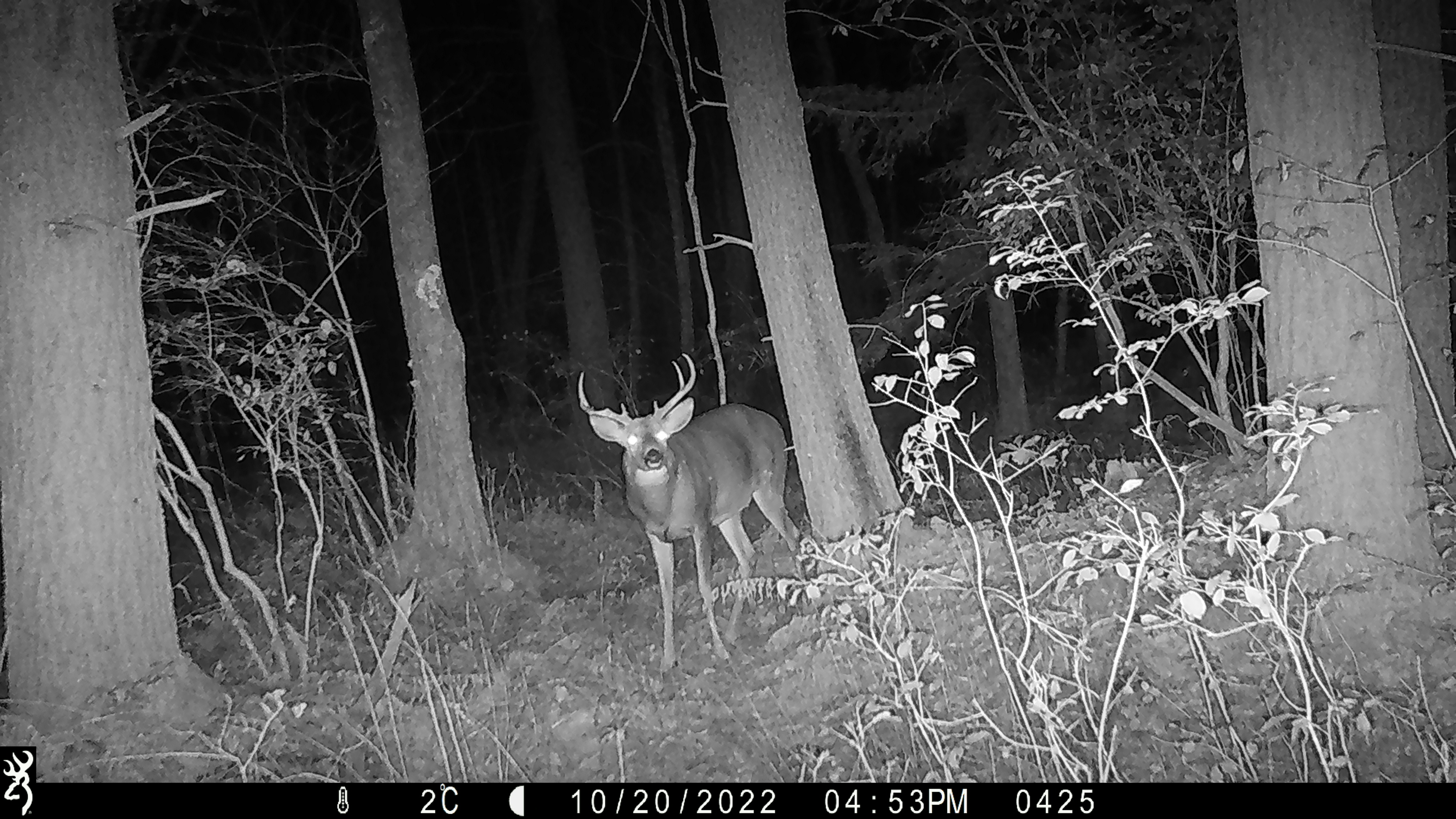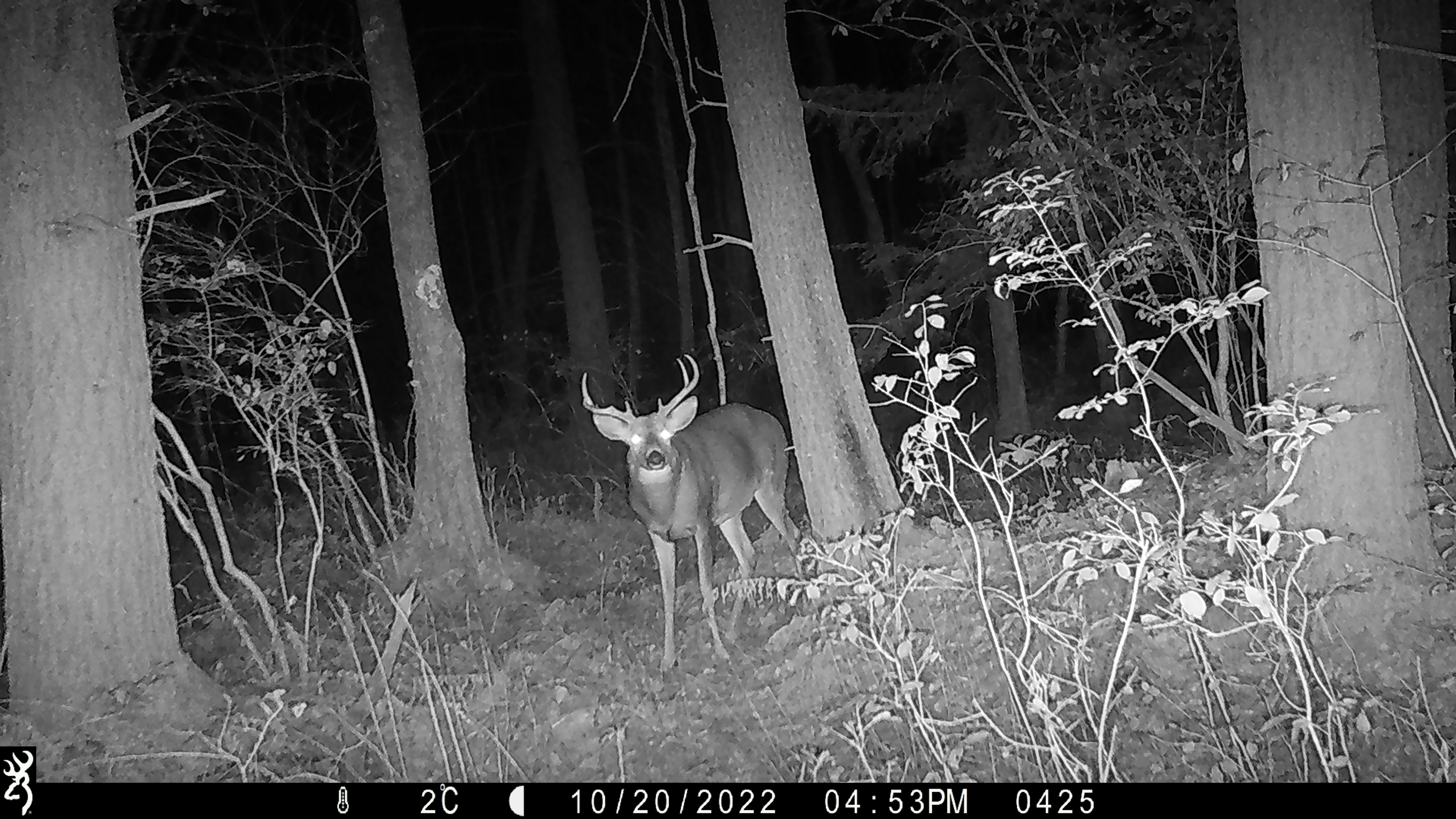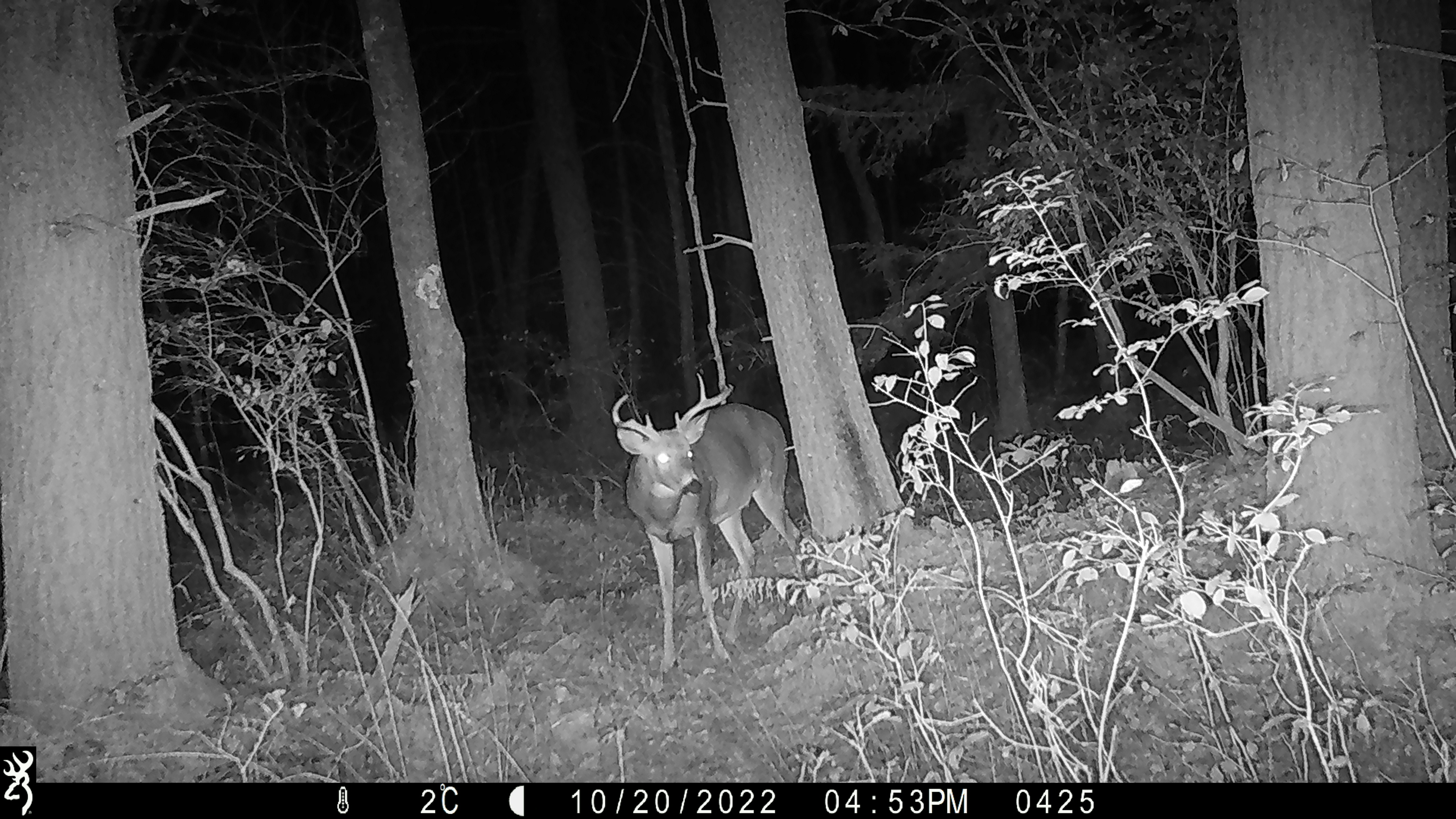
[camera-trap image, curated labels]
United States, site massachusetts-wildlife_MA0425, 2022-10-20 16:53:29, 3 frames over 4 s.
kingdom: Animalia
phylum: Chordata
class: Mammalia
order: Artiodactyla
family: Cervidae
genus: Odocoileus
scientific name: Odocoileus virginianus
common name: white-tailed deer